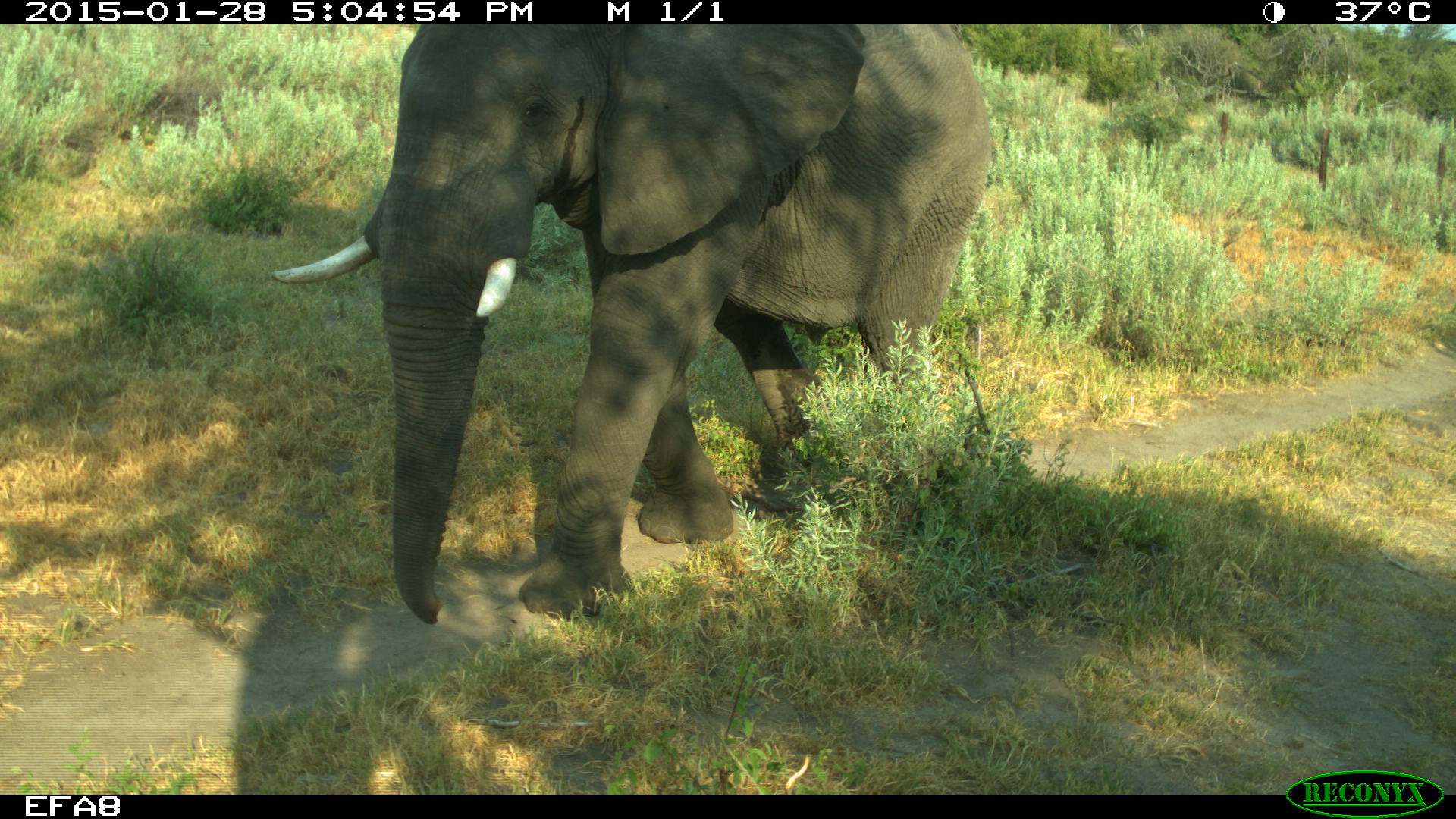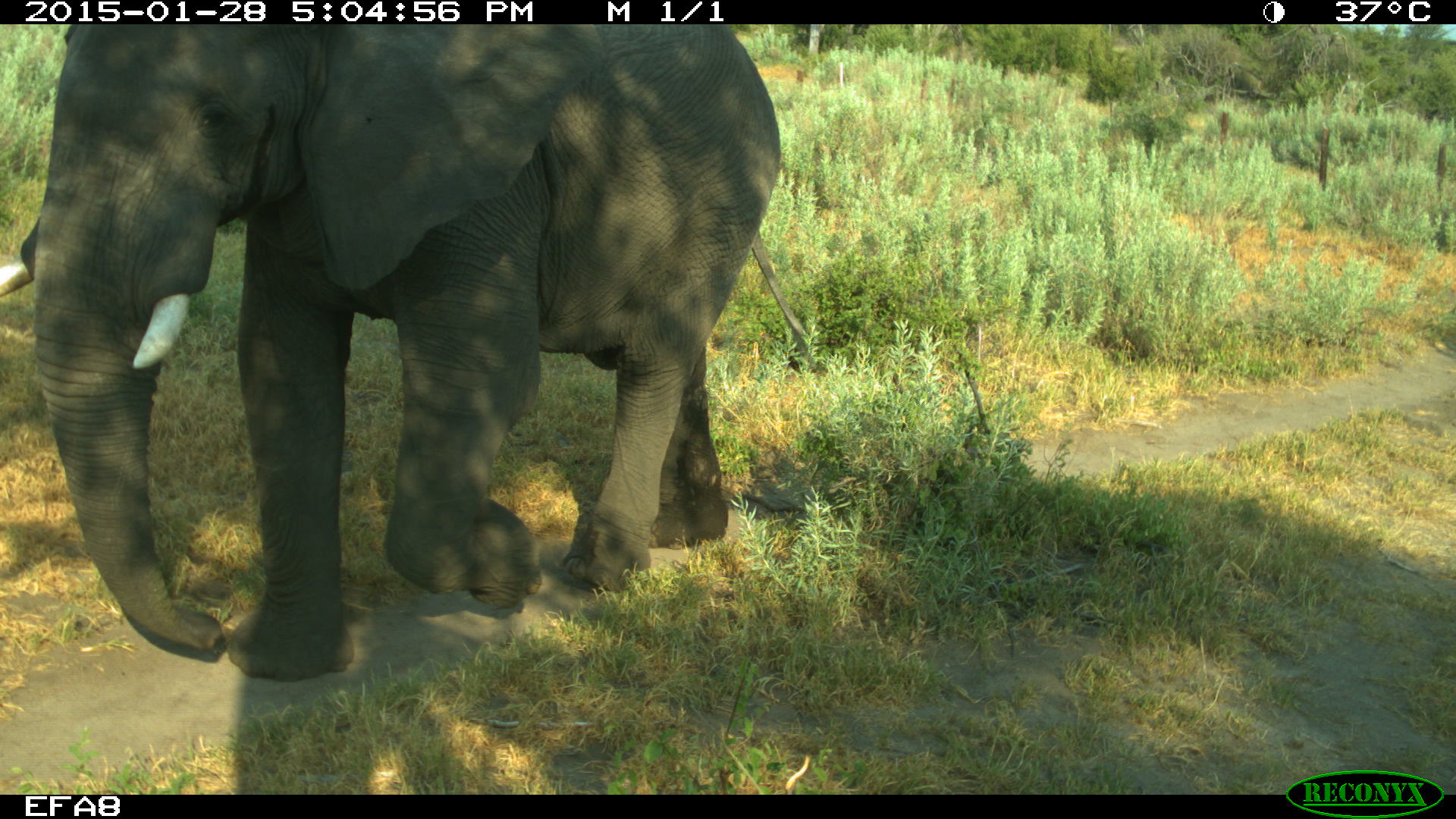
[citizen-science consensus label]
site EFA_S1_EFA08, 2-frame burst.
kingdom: Animalia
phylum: Chordata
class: Mammalia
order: Proboscidea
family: Elephantidae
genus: Loxodonta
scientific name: Loxodonta africana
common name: african bush elephant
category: elephant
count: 1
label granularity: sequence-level